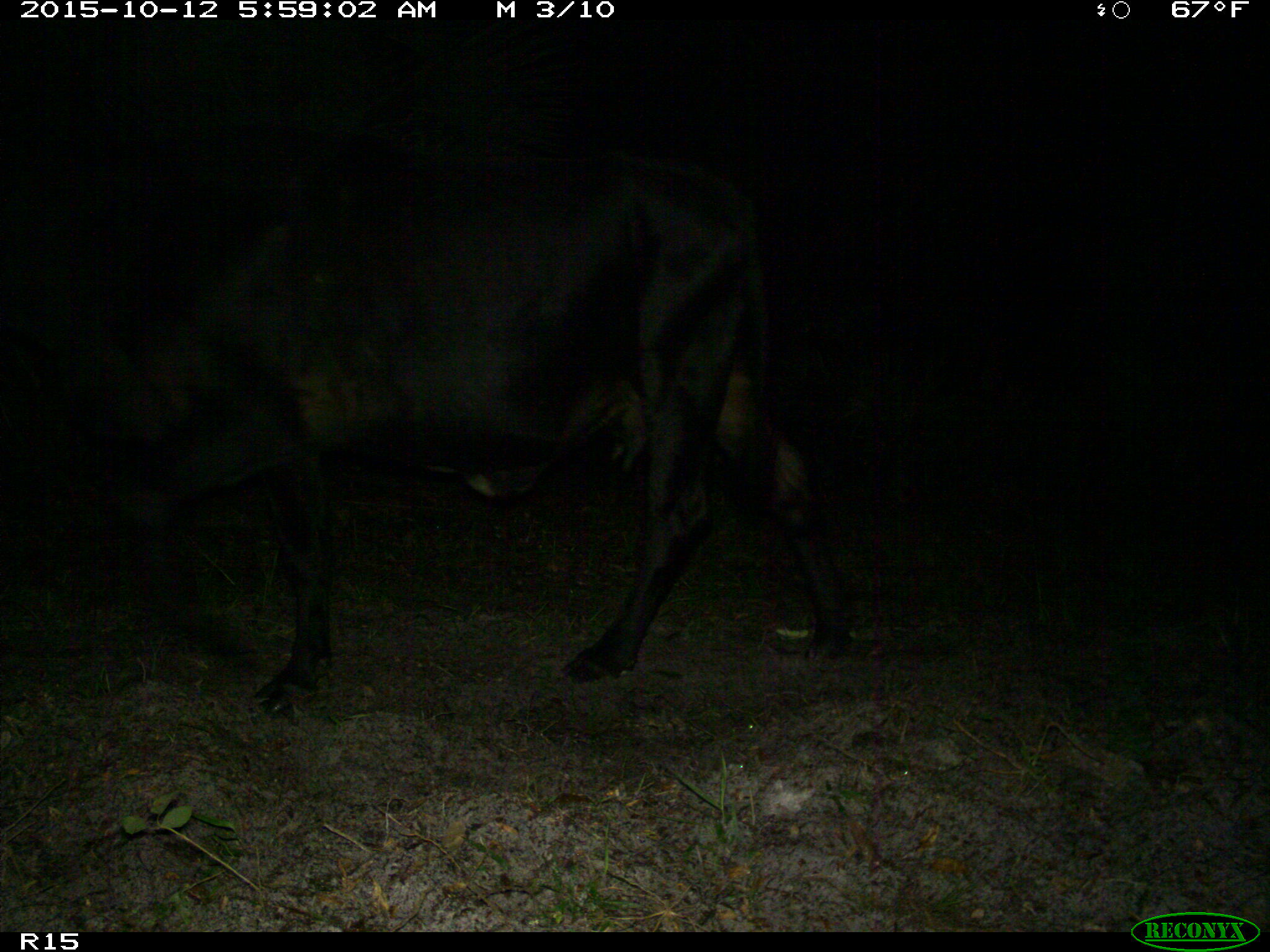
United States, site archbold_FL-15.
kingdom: Animalia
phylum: Chordata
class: Mammalia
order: Artiodactyla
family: Bovidae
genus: Bos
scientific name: Bos taurus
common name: domestic cow